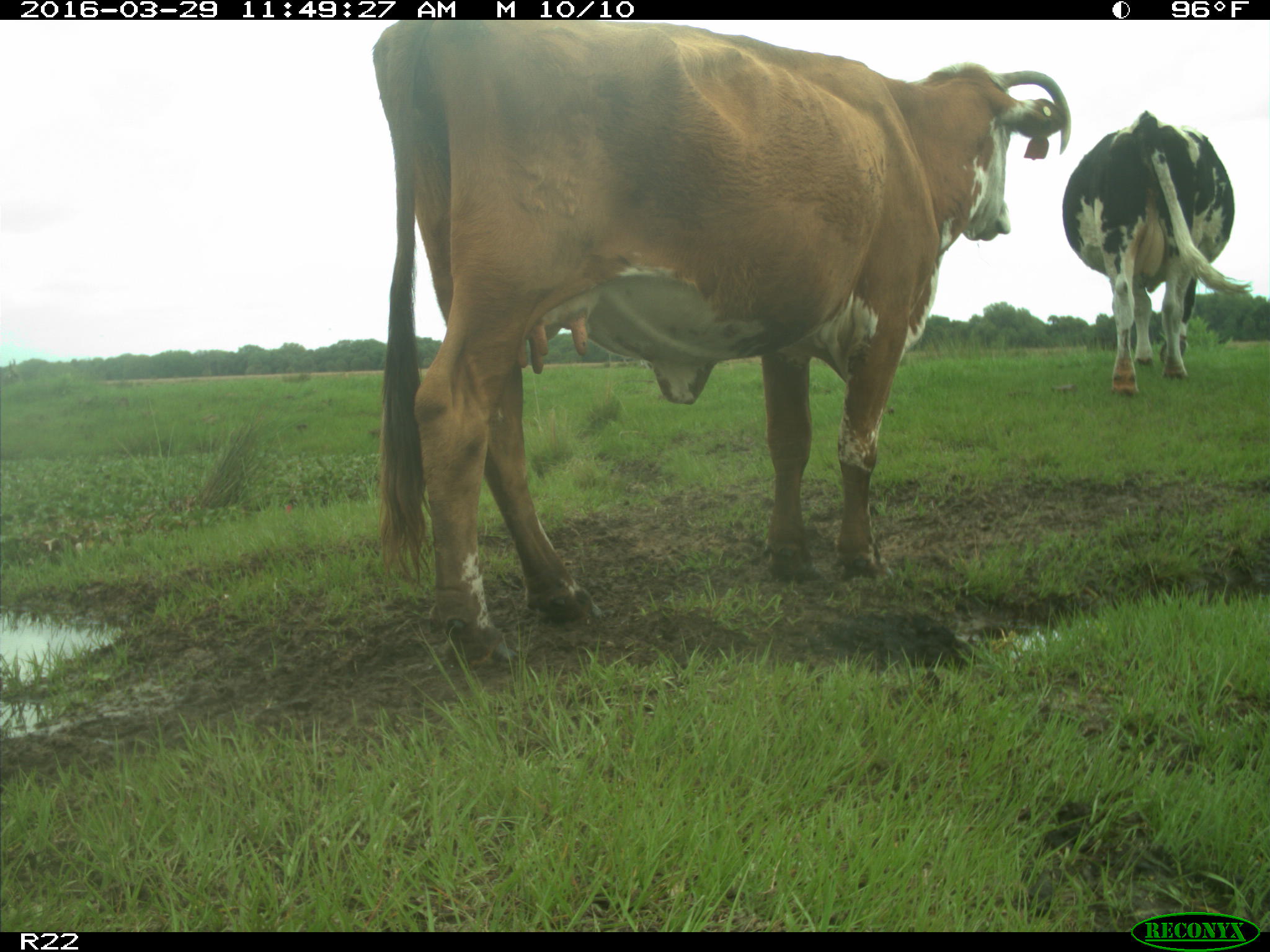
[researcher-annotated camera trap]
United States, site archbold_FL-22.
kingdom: Animalia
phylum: Chordata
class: Mammalia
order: Artiodactyla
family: Bovidae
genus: Bos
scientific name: Bos taurus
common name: domestic cow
Bos taurus (domestic cow).